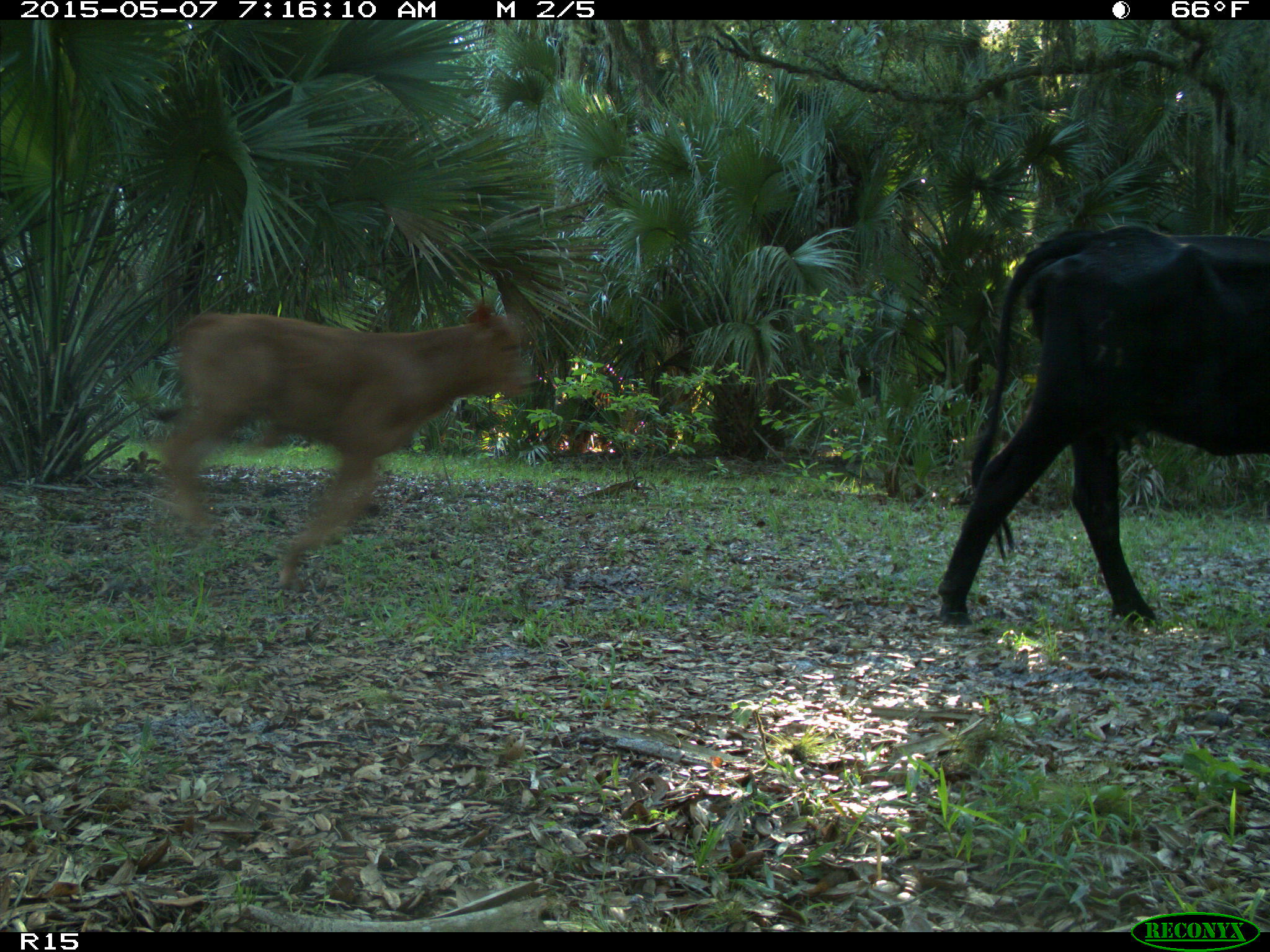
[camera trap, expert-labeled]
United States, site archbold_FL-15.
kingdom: Animalia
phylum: Chordata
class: Mammalia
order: Artiodactyla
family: Bovidae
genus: Bos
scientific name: Bos taurus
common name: domestic cow